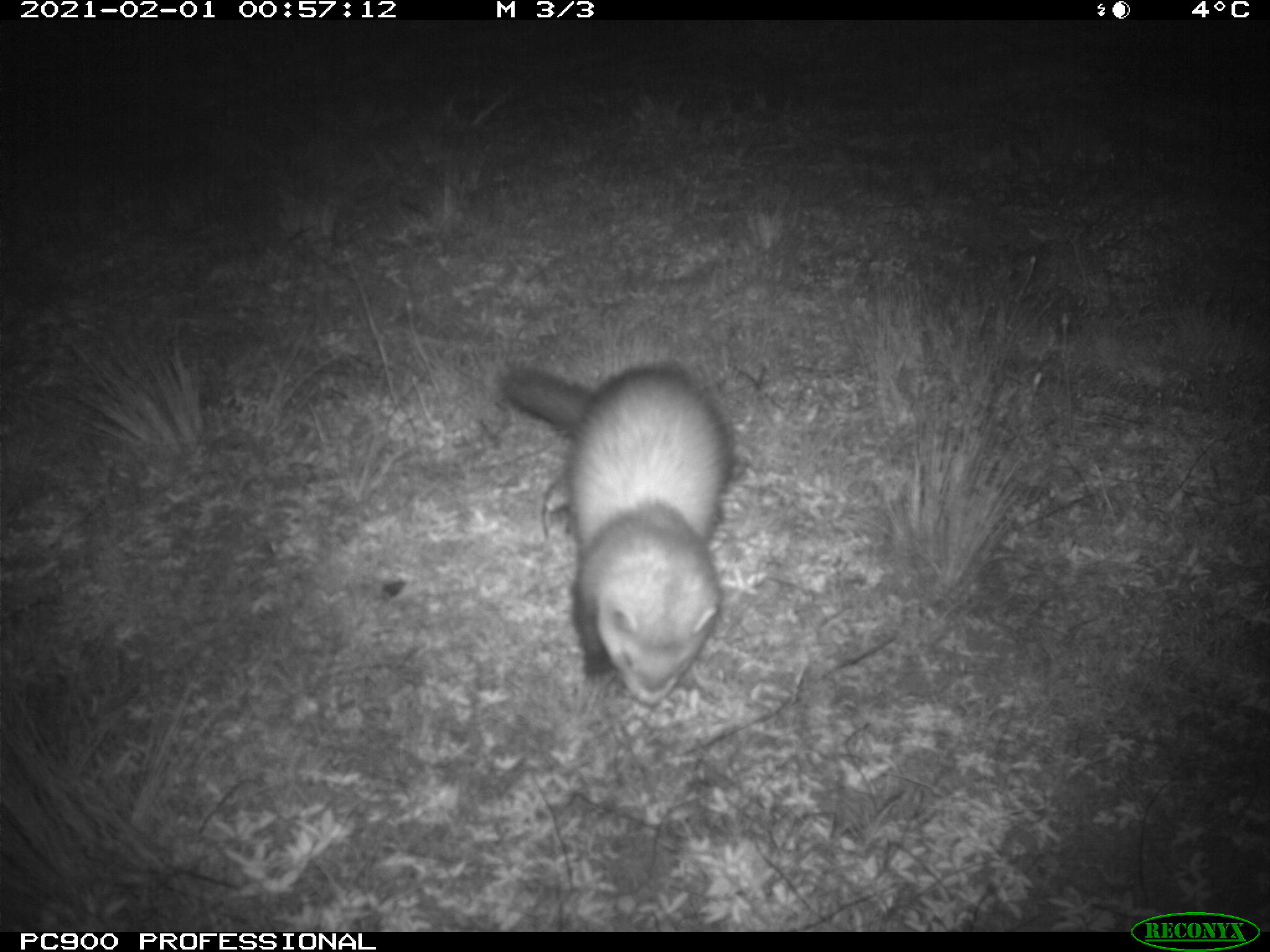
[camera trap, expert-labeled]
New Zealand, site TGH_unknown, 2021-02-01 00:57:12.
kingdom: Animalia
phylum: Chordata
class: Mammalia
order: Carnivora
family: Mustelidae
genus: Mustela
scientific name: Mustela furo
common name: ferret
Ferret (Mustela furo).